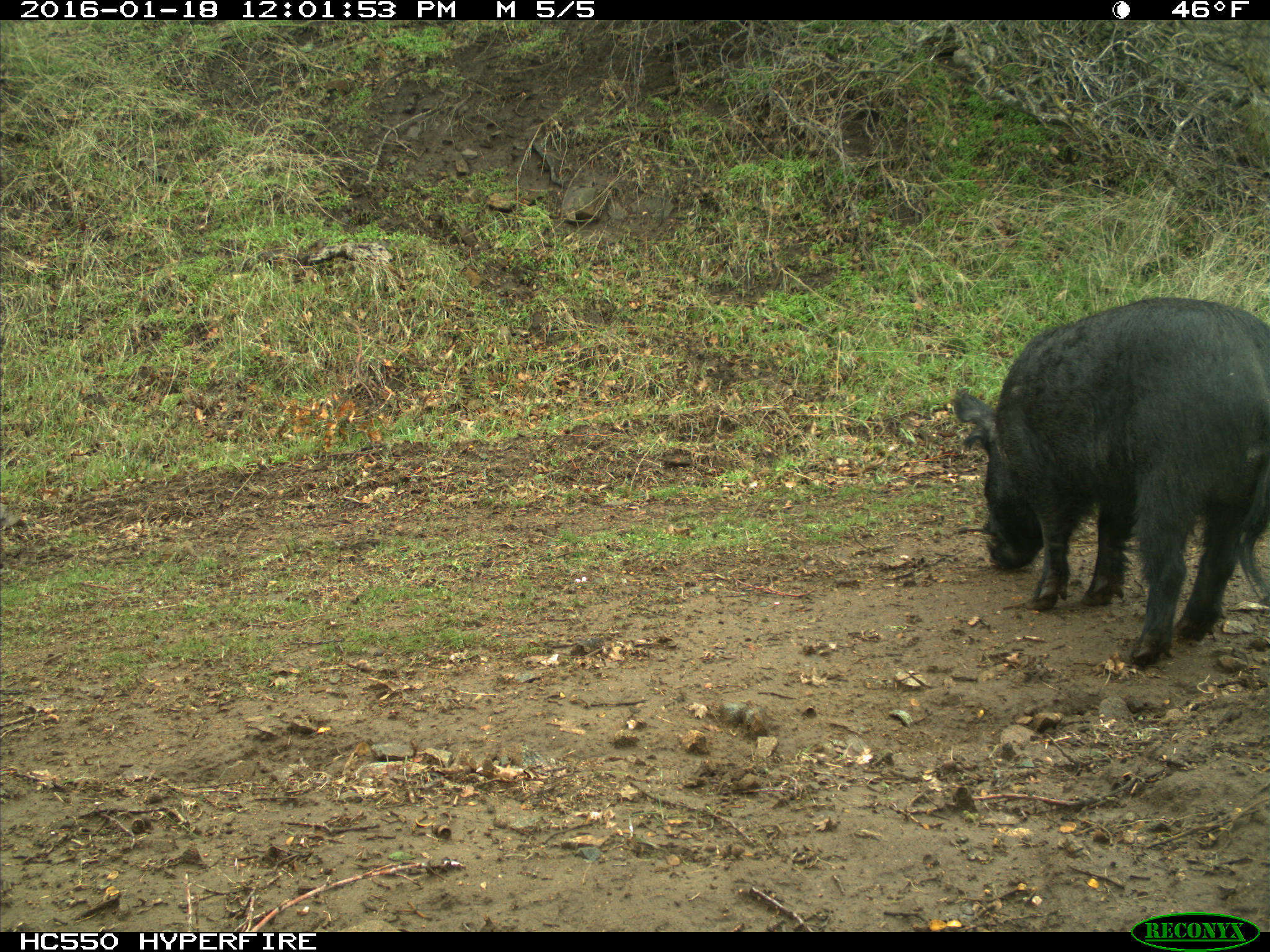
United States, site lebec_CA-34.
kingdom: Animalia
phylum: Chordata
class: Mammalia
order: Artiodactyla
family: Suidae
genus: Sus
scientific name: Sus scrofa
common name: wild boar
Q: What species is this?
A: Sus scrofa (wild boar).